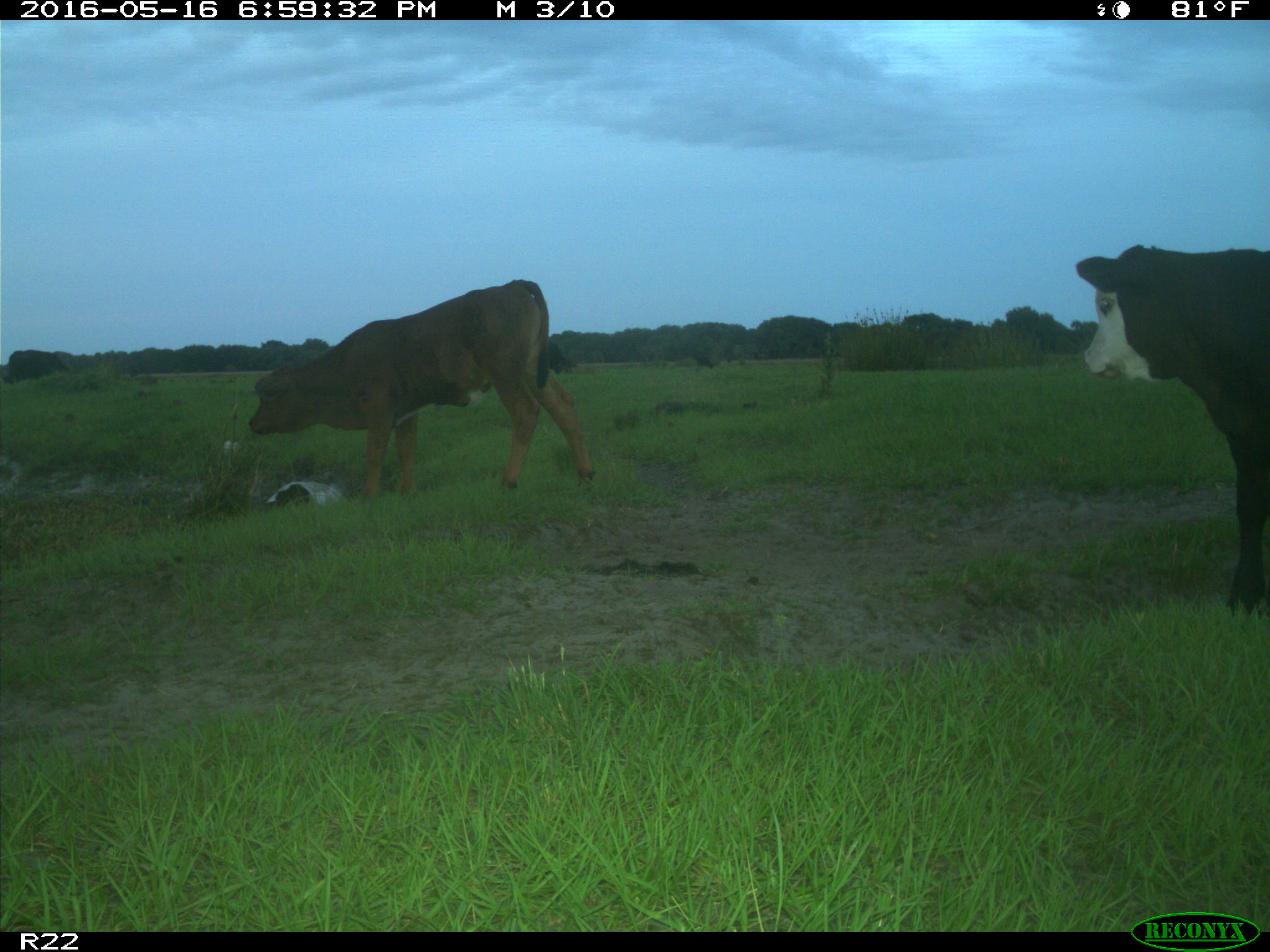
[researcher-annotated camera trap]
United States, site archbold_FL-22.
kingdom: Animalia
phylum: Chordata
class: Mammalia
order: Artiodactyla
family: Bovidae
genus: Bos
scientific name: Bos taurus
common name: domestic cow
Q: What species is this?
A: Bos taurus (domestic cow).